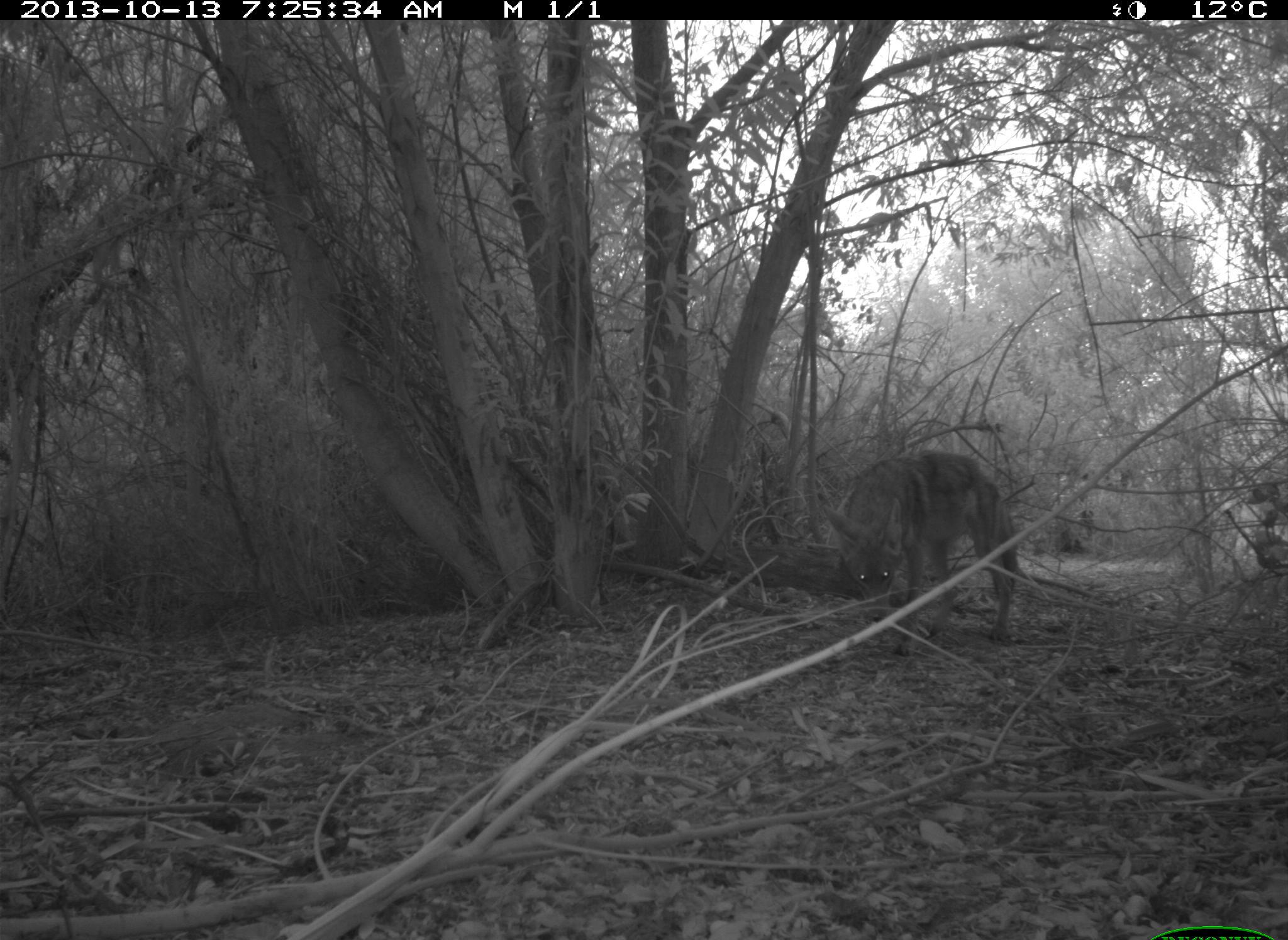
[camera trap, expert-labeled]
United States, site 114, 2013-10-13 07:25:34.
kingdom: Animalia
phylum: Chordata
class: Mammalia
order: Carnivora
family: Canidae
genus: Canis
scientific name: Canis latrans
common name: coyote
Coyote (Canis latrans).